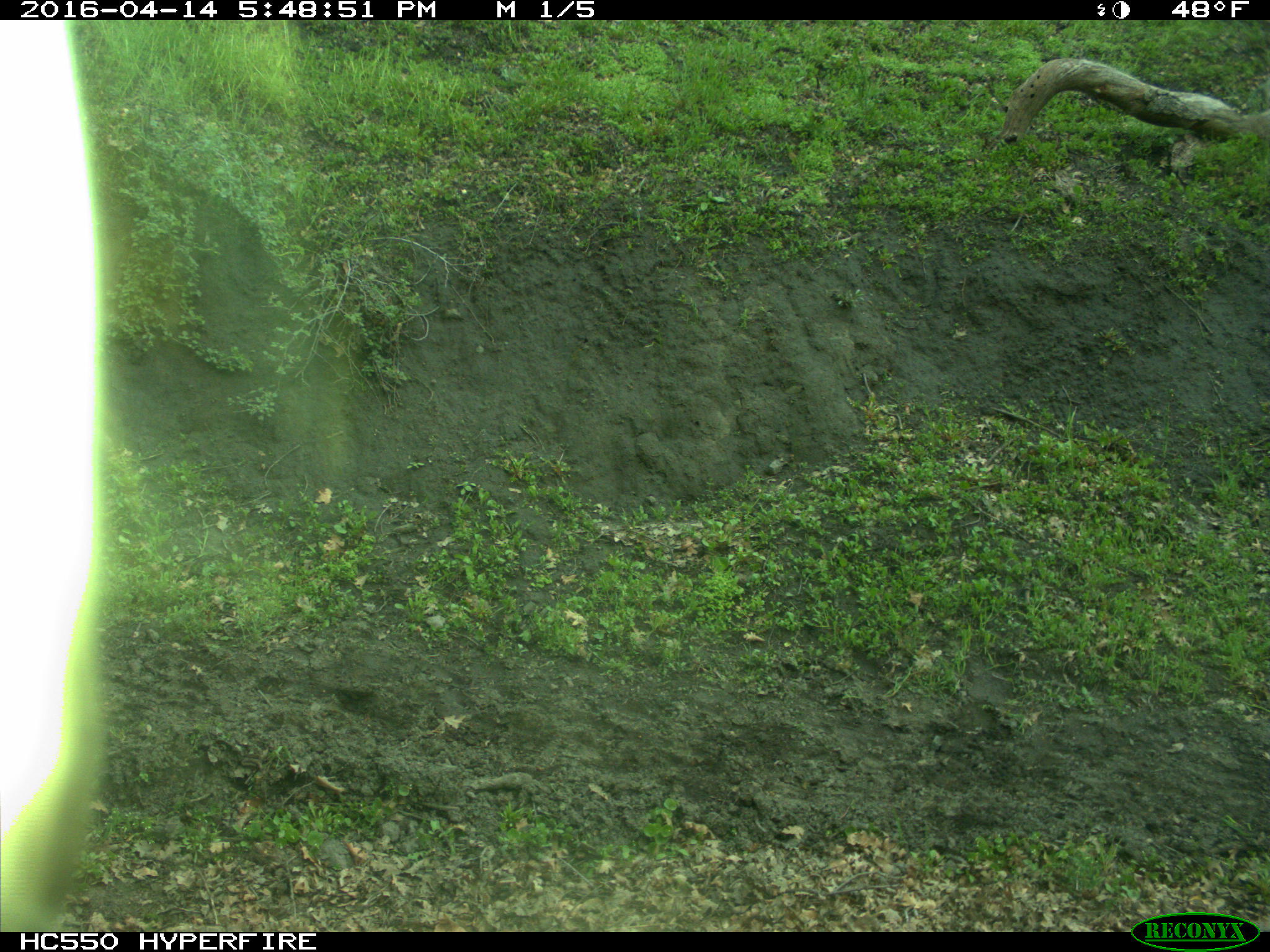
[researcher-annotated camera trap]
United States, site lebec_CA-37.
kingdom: Animalia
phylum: Chordata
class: Mammalia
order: Artiodactyla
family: Bovidae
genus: Bos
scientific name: Bos taurus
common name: domestic cow